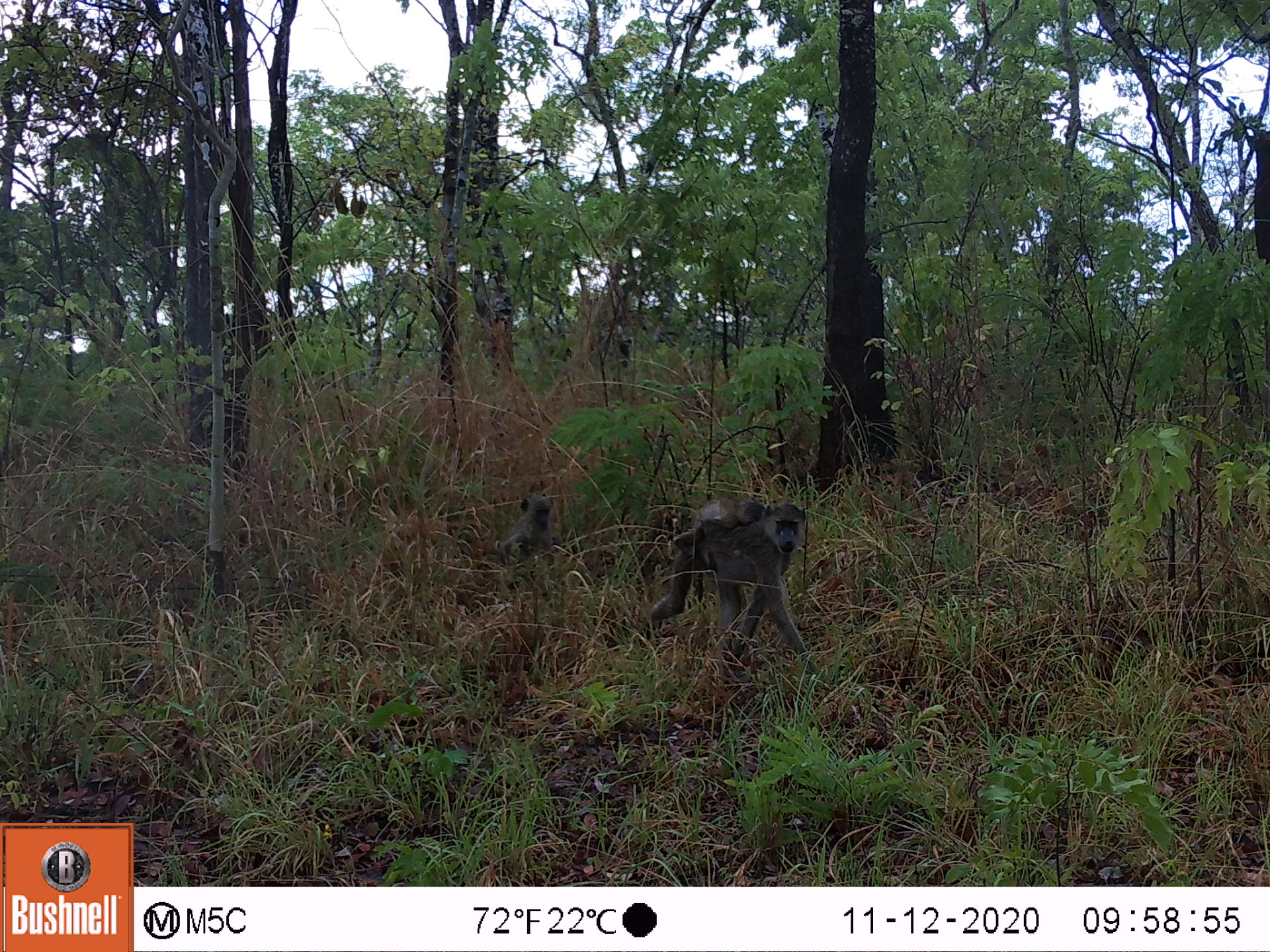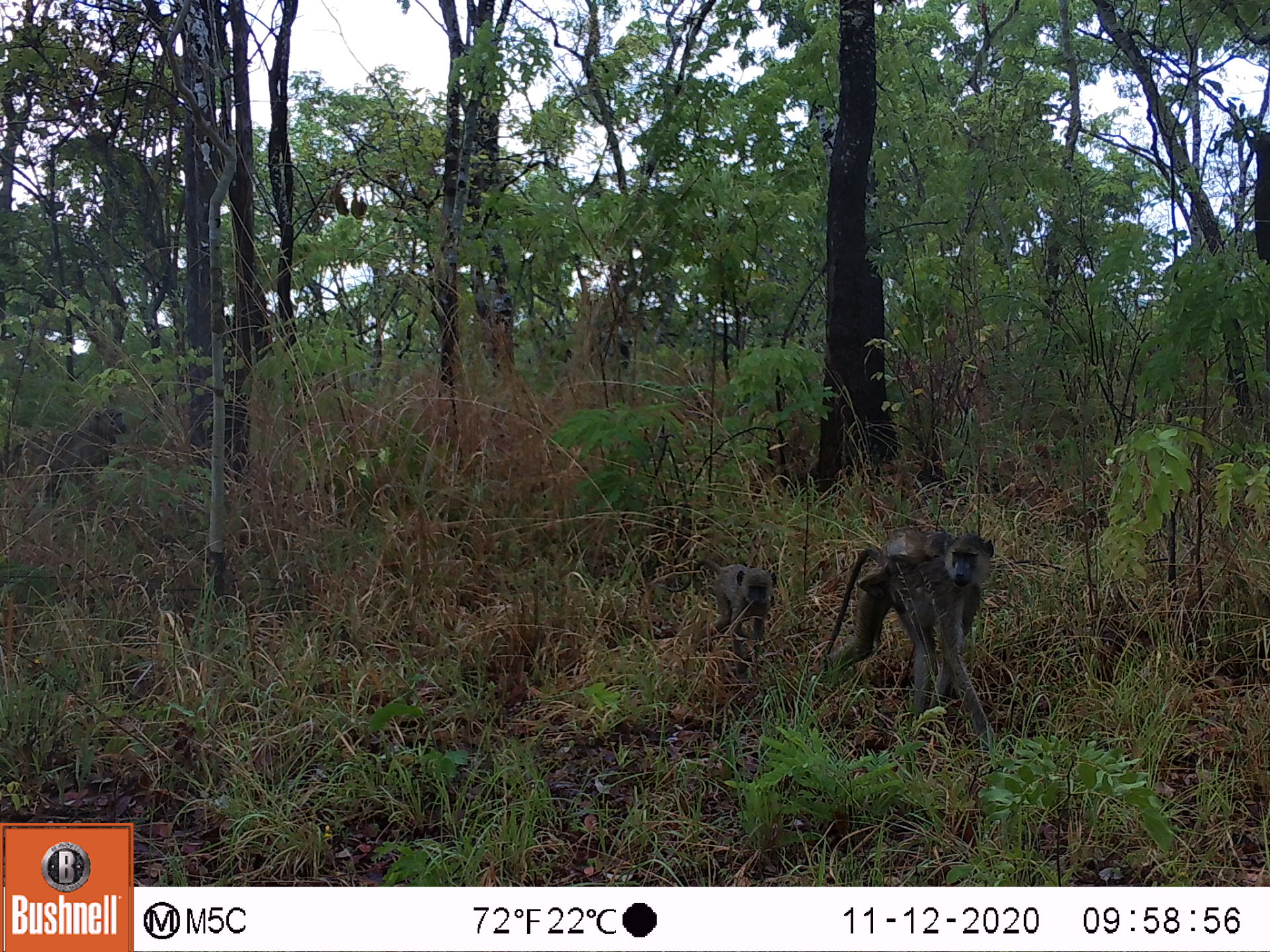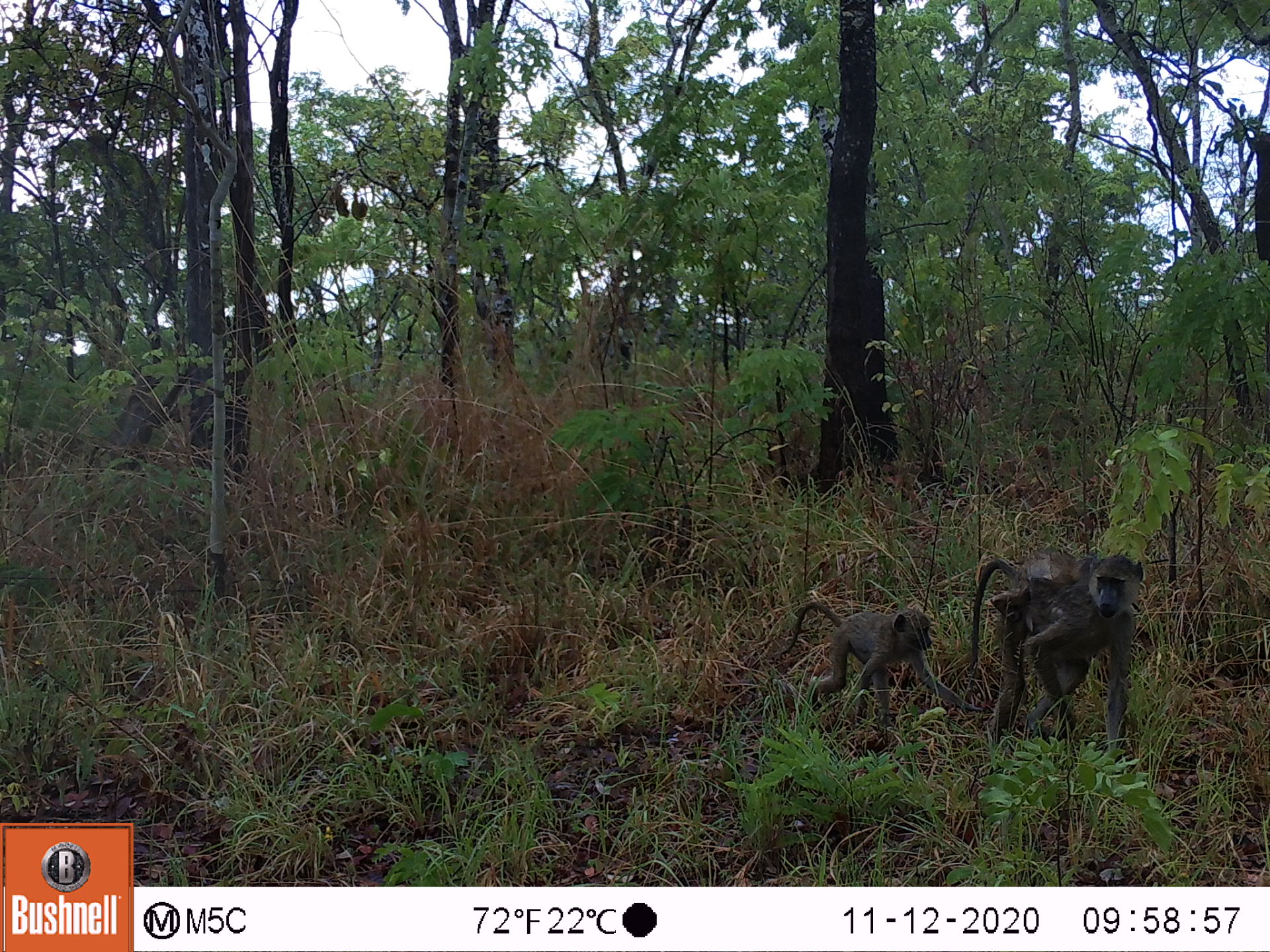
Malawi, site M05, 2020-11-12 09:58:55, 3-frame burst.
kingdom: Animalia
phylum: Chordata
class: Mammalia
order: Primates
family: Cercopithecidae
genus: Papio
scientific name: Papio cynocephalus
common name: yellow baboon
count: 3